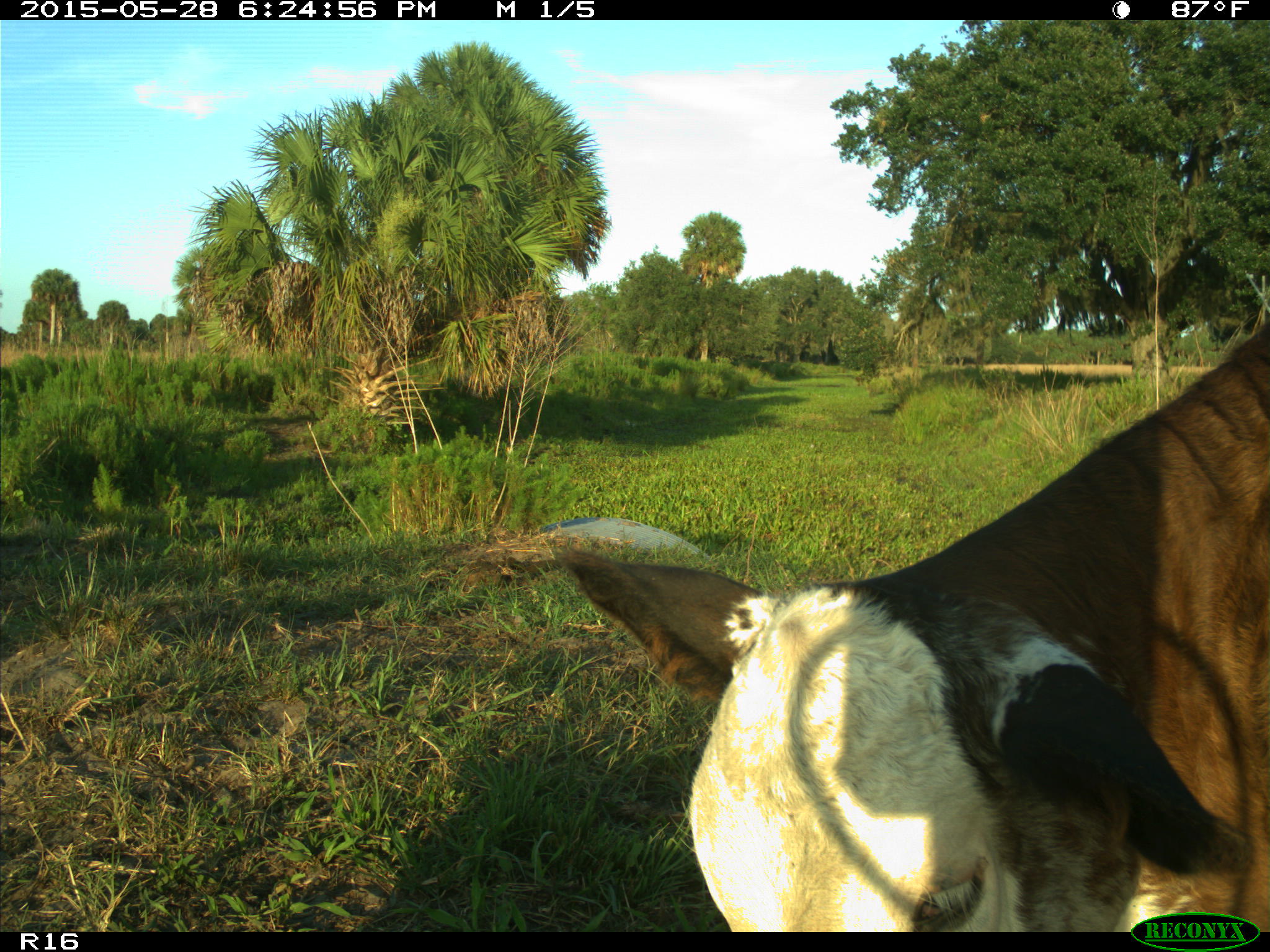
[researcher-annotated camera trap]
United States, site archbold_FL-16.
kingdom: Animalia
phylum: Chordata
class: Mammalia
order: Artiodactyla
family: Bovidae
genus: Bos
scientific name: Bos taurus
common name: domestic cow